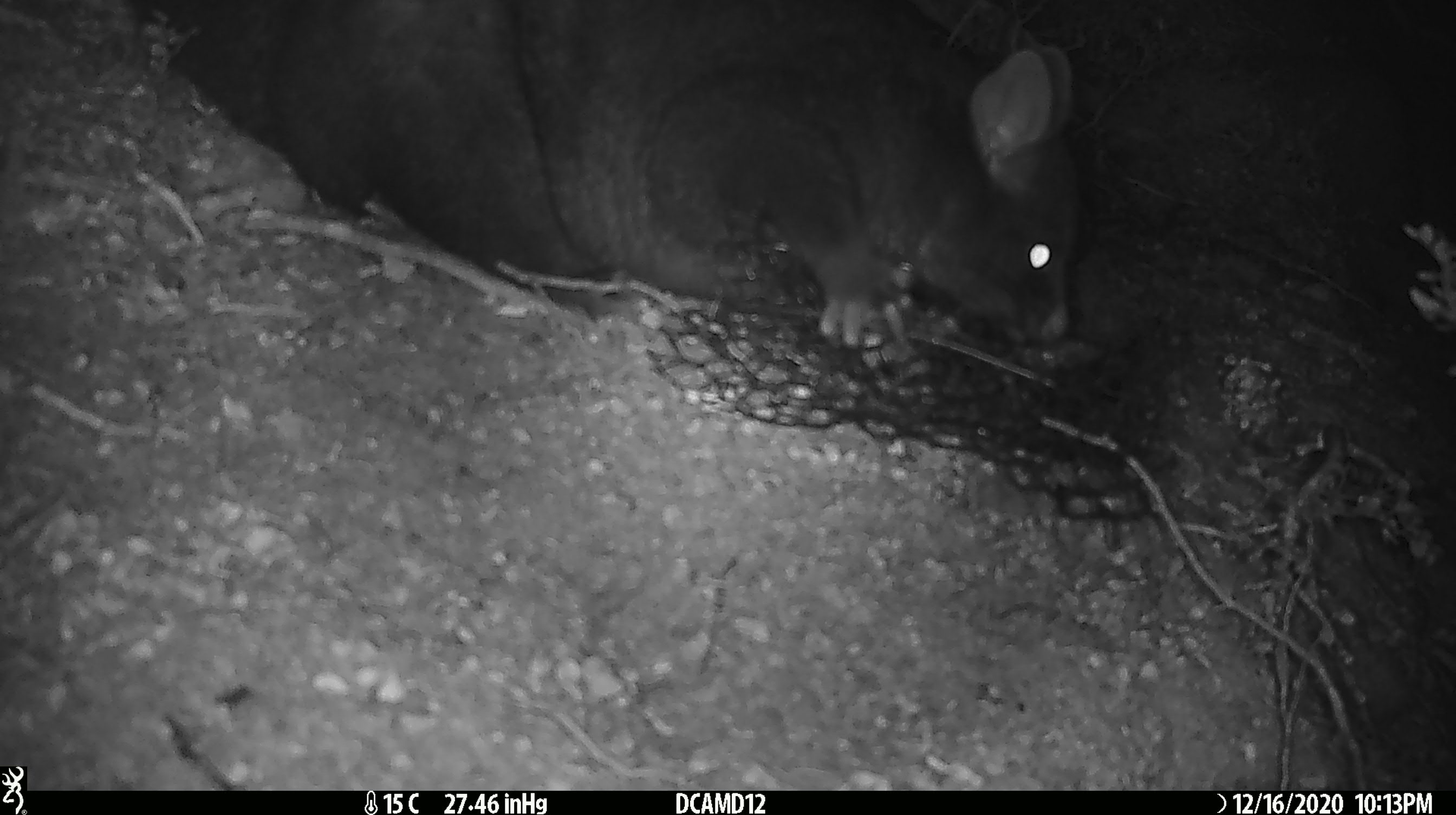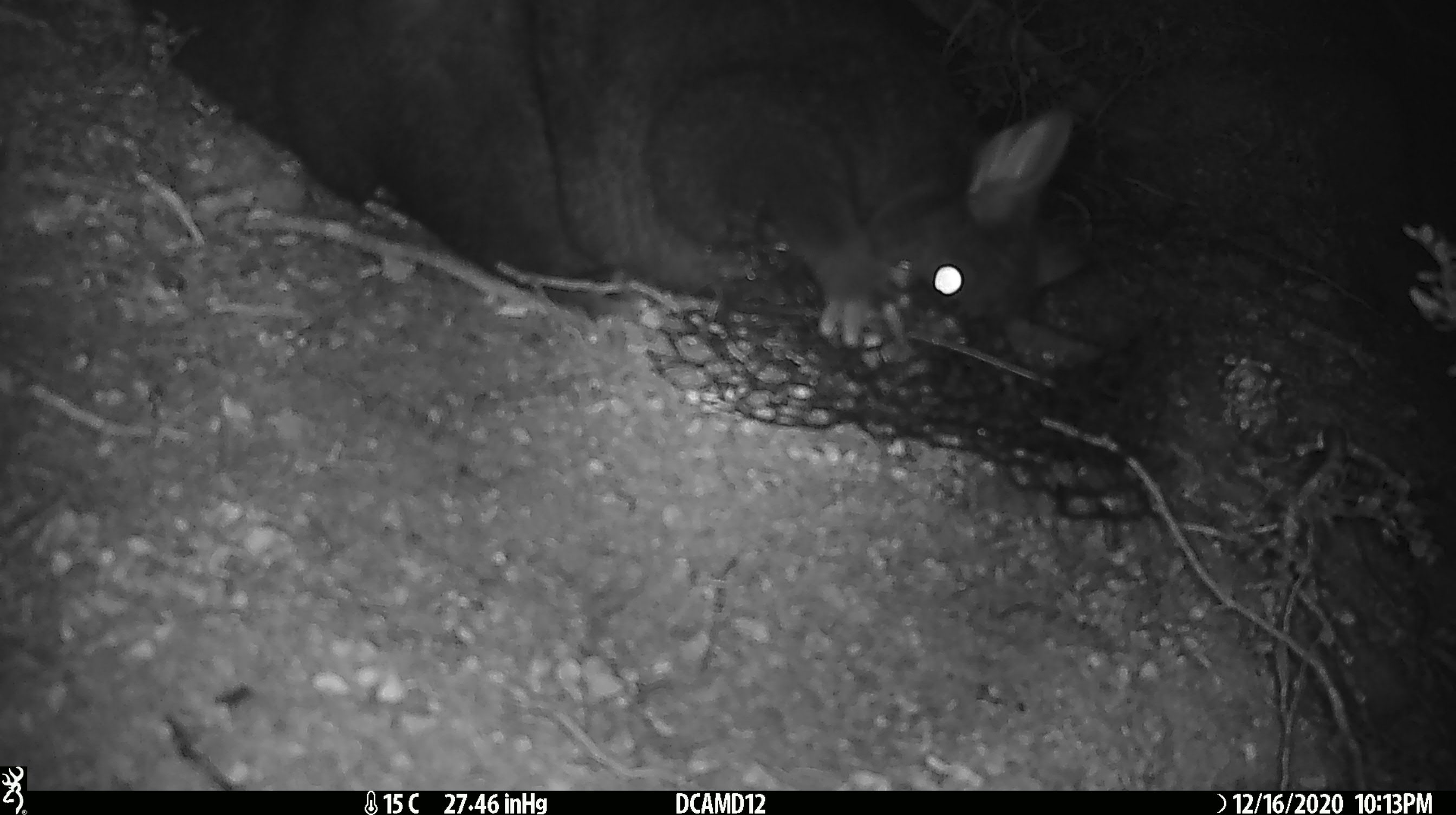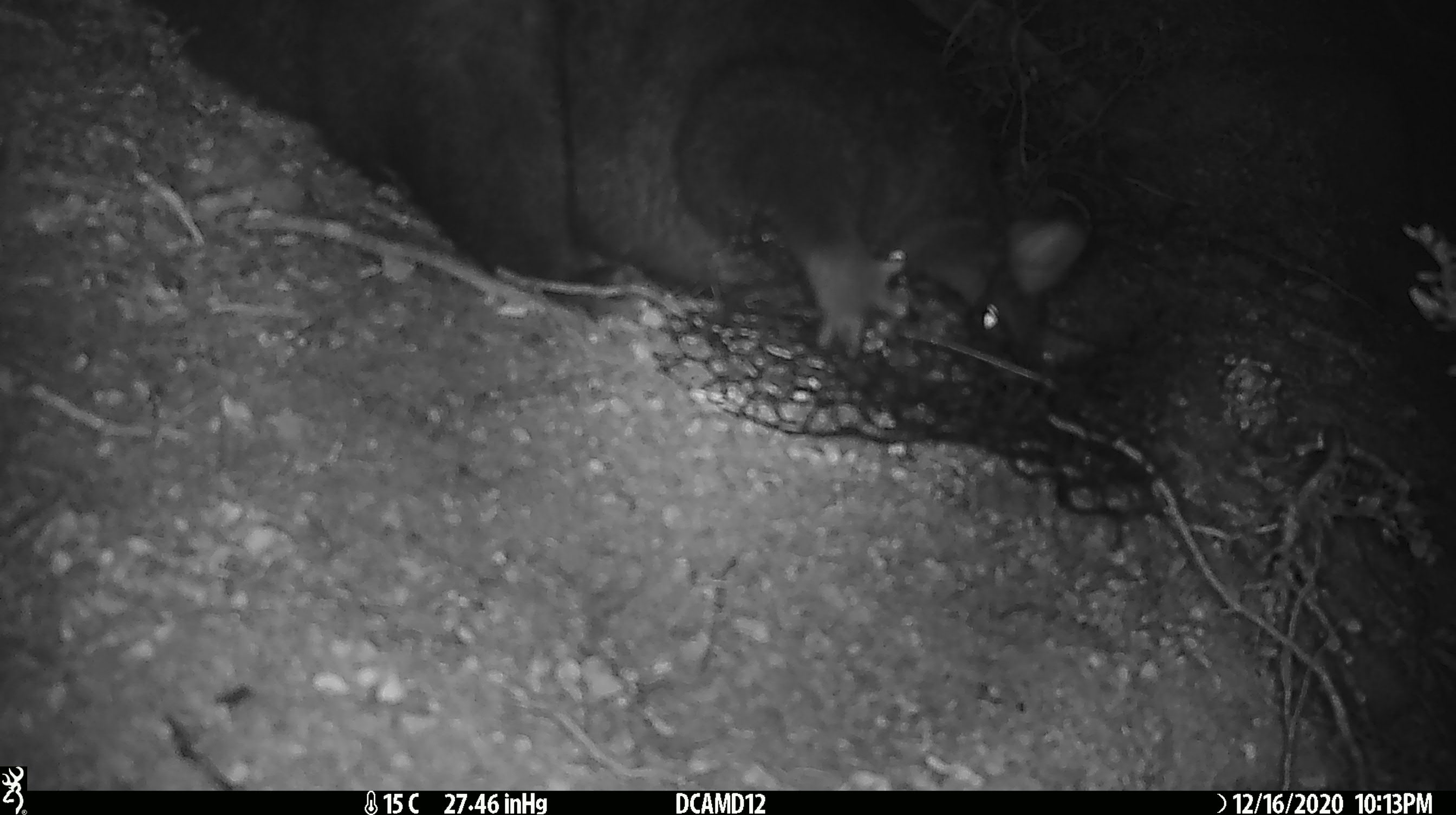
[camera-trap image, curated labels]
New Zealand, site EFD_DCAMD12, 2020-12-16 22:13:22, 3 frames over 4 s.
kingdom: Animalia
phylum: Chordata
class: Mammalia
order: Diprotodontia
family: Phalangeridae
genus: Trichosurus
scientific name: Trichosurus vulpecula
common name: common brushtail possum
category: possum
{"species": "possum (common brushtail possum) (Trichosurus vulpecula)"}